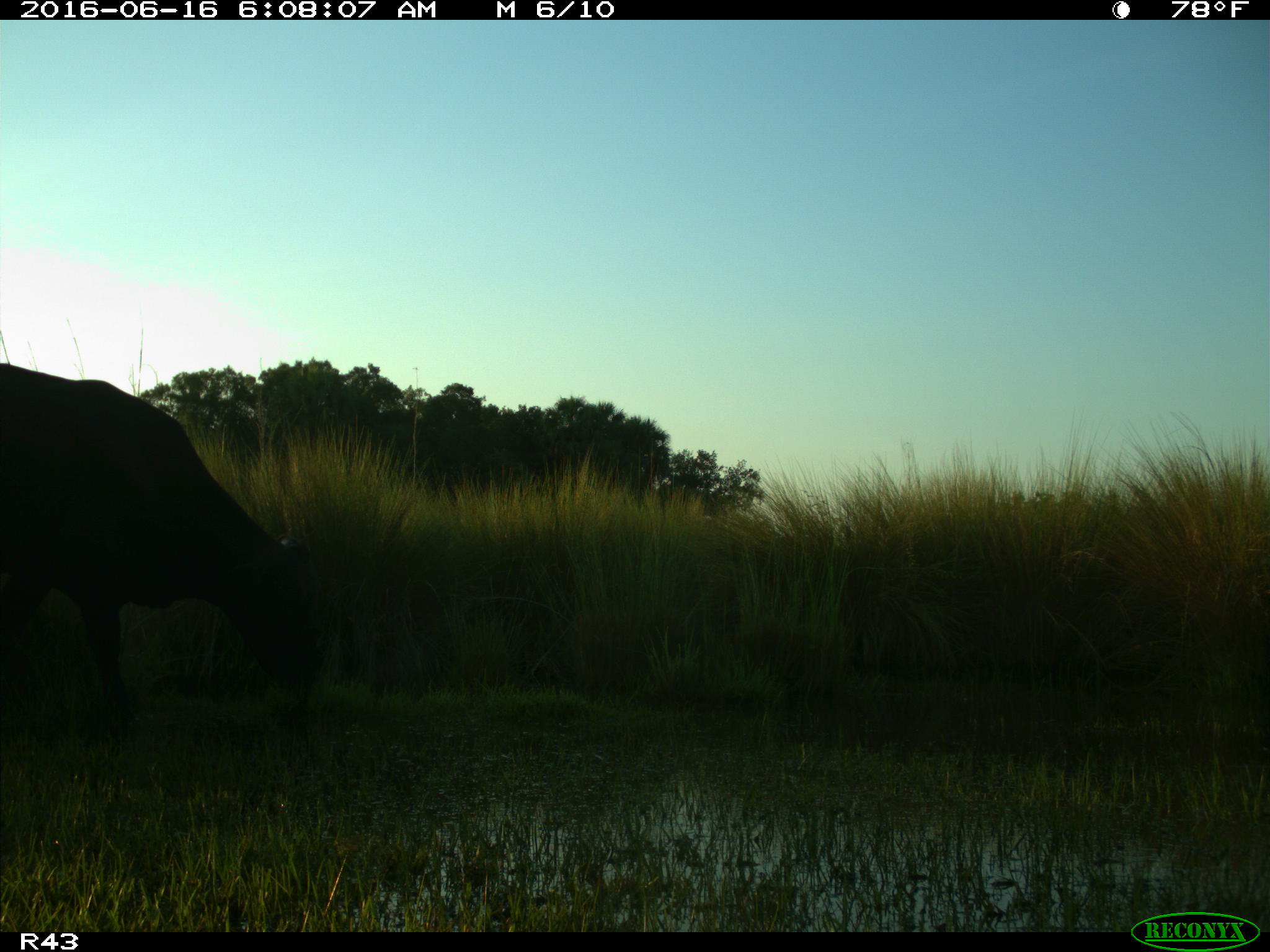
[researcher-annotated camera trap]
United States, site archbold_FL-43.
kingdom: Animalia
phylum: Chordata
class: Mammalia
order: Artiodactyla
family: Bovidae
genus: Bos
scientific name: Bos taurus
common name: domestic cow